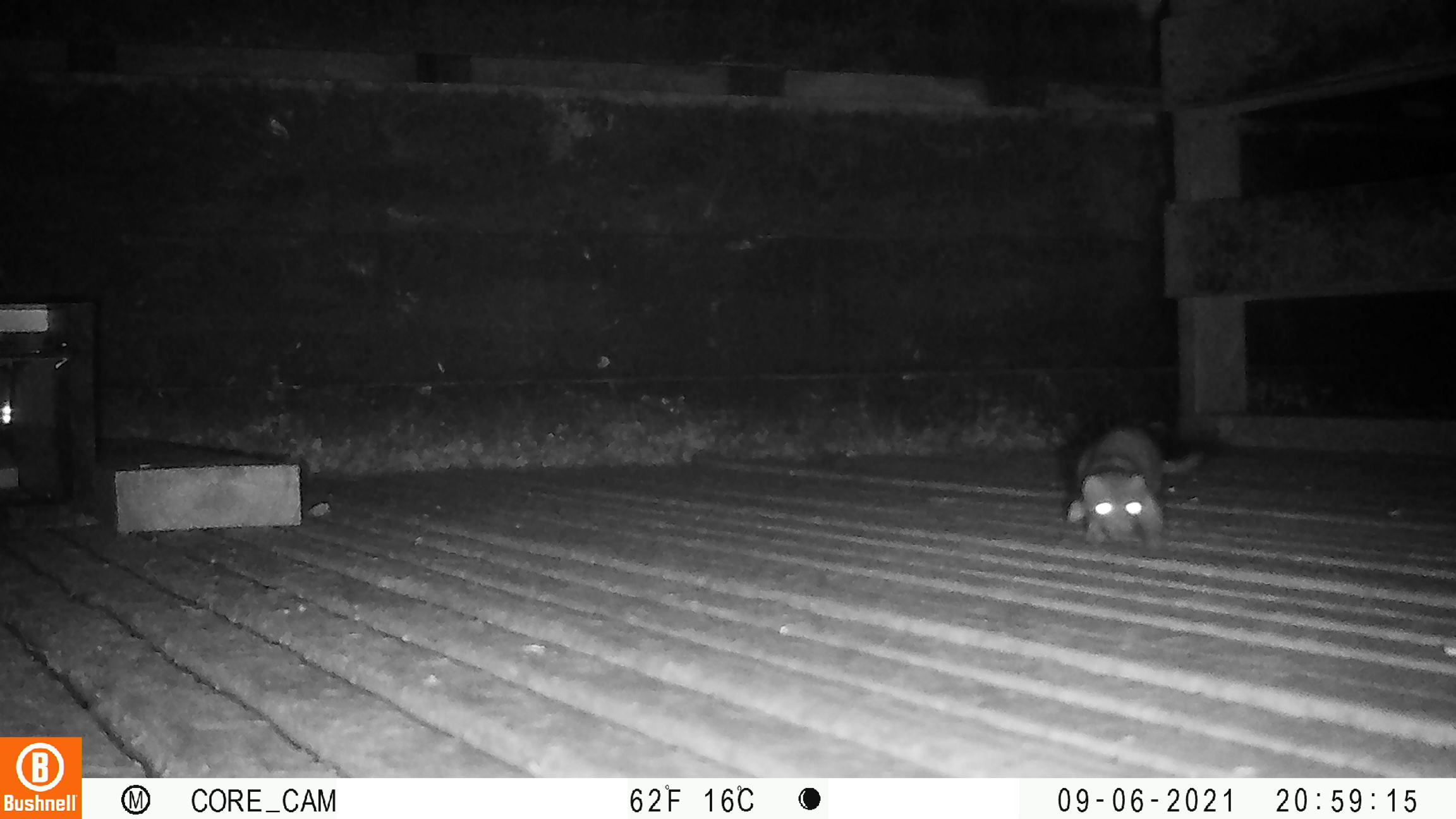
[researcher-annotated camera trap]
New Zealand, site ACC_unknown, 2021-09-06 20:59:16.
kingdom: Animalia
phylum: Chordata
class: Mammalia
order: Carnivora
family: Mustelidae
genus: Mustela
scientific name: Mustela erminea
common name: stoat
Stoat (Mustela erminea).